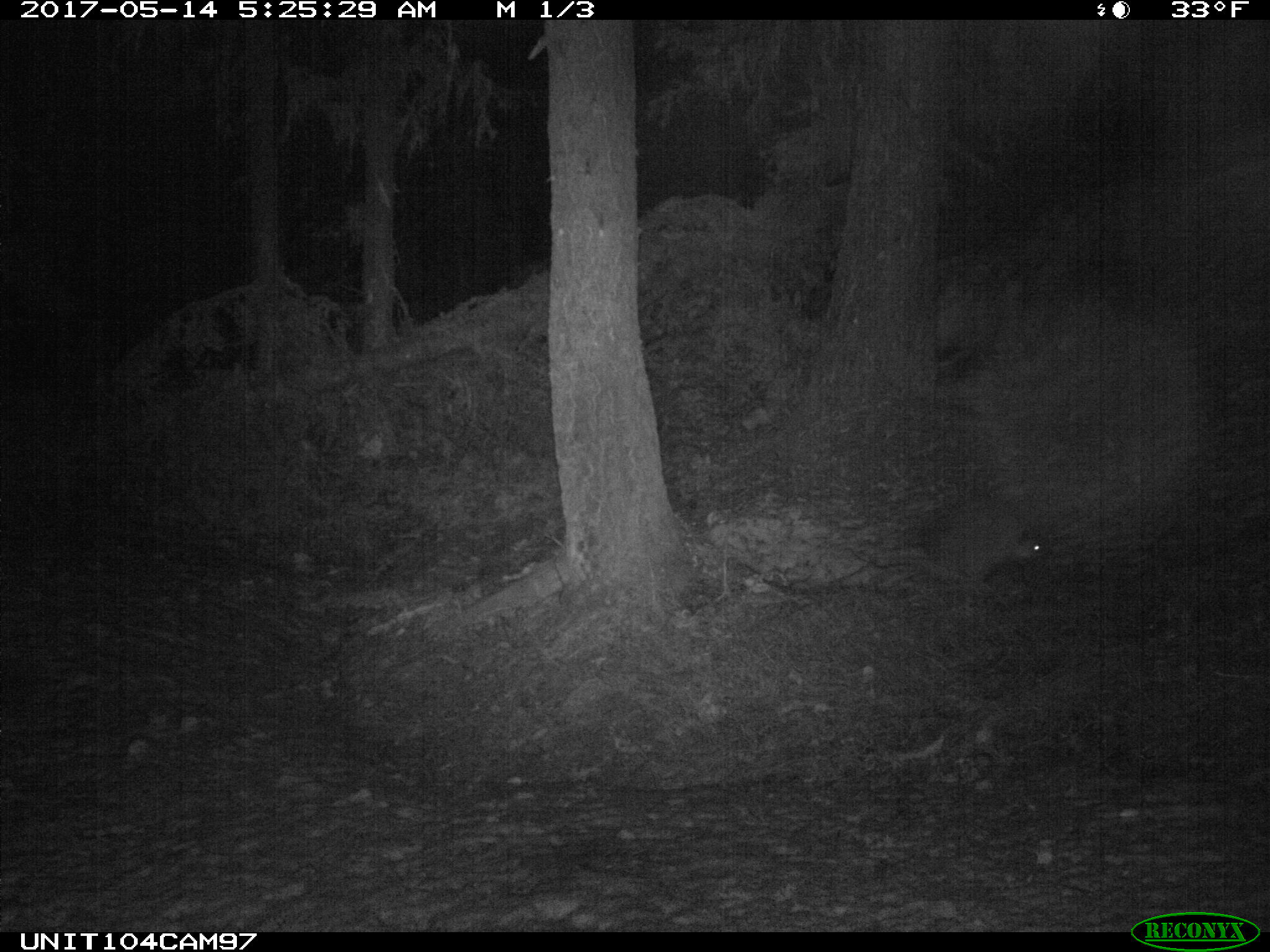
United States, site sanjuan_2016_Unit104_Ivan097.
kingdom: Animalia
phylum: Chordata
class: Mammalia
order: Rodentia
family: Erethizontidae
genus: Erethizon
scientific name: Erethizon dorsatum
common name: north american porcupine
Erethizon dorsatum (north american porcupine).